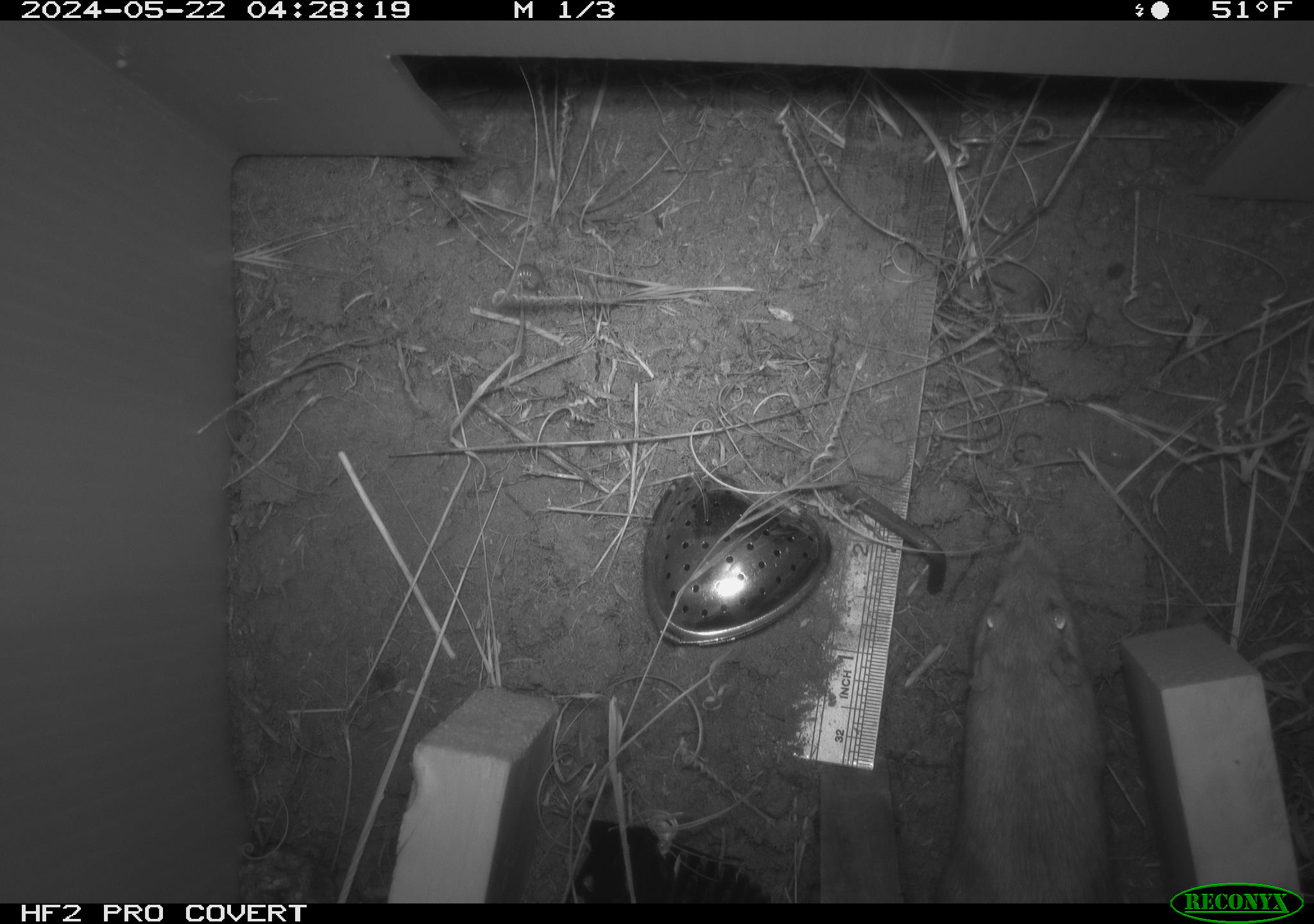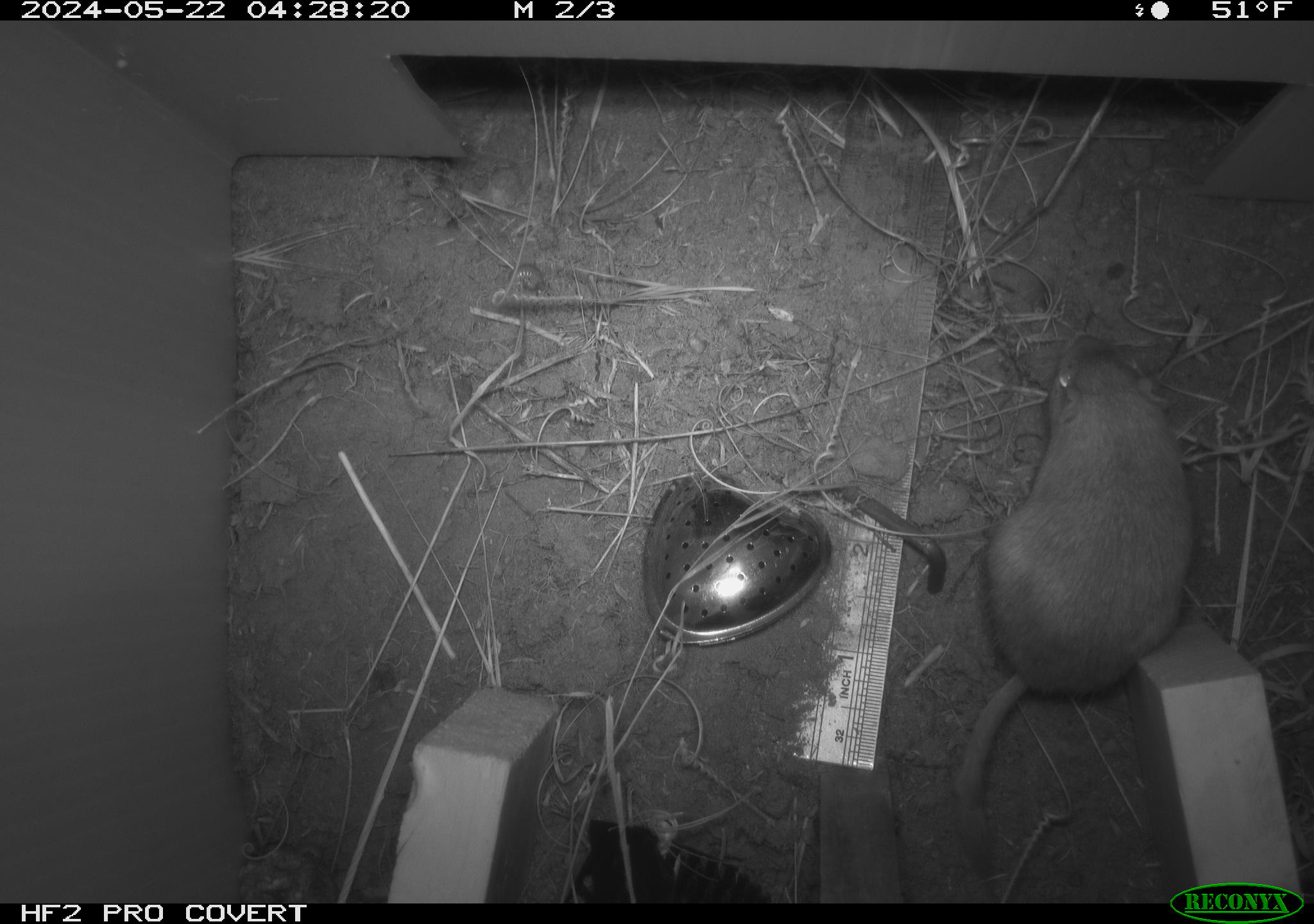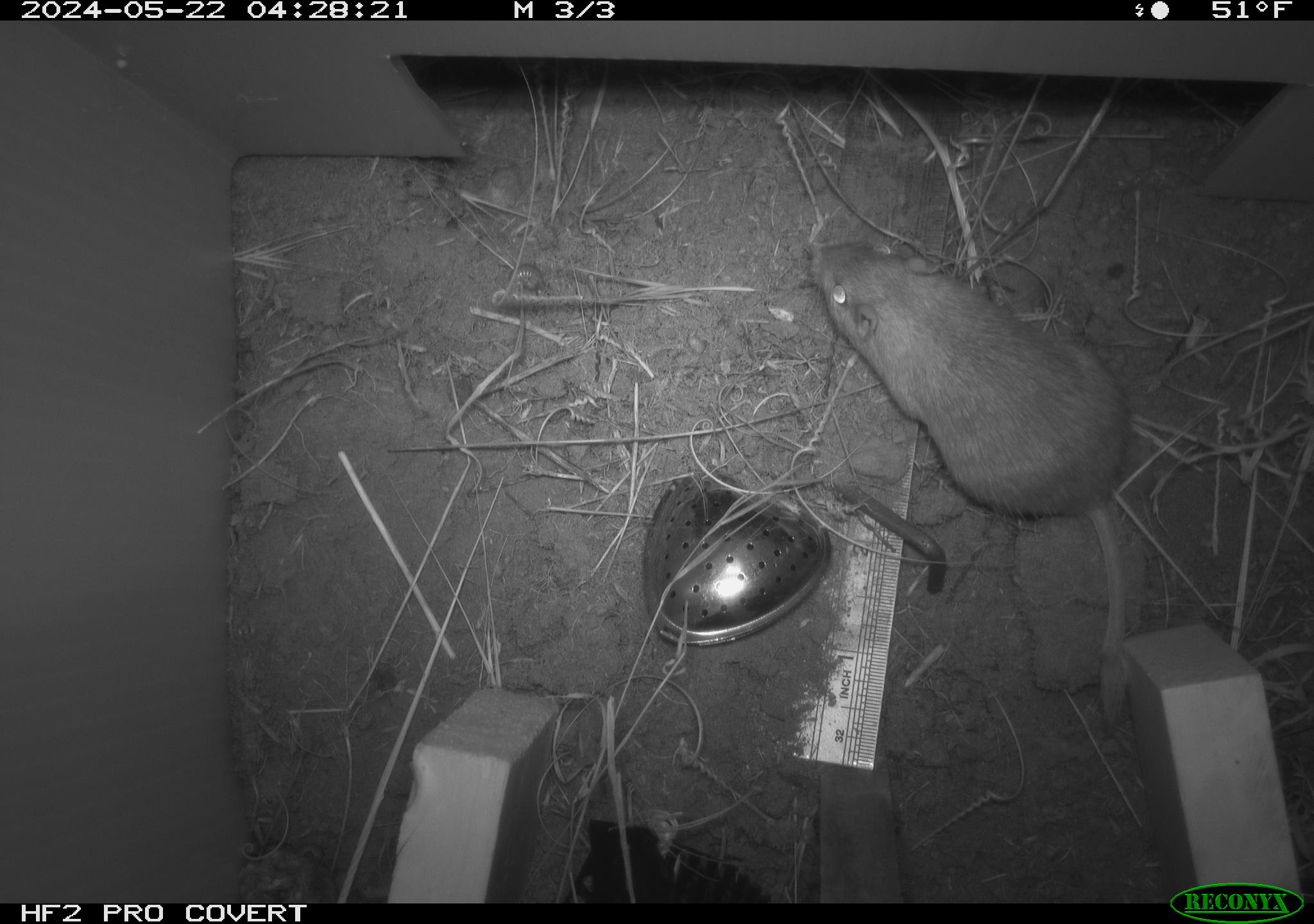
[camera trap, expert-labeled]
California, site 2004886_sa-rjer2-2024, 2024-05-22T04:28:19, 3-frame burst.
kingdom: Animalia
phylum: Chordata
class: Mammalia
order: Rodentia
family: Heteromyidae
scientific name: Heteromyidae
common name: kangaroo rats and pocket mice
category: heteromyidae family